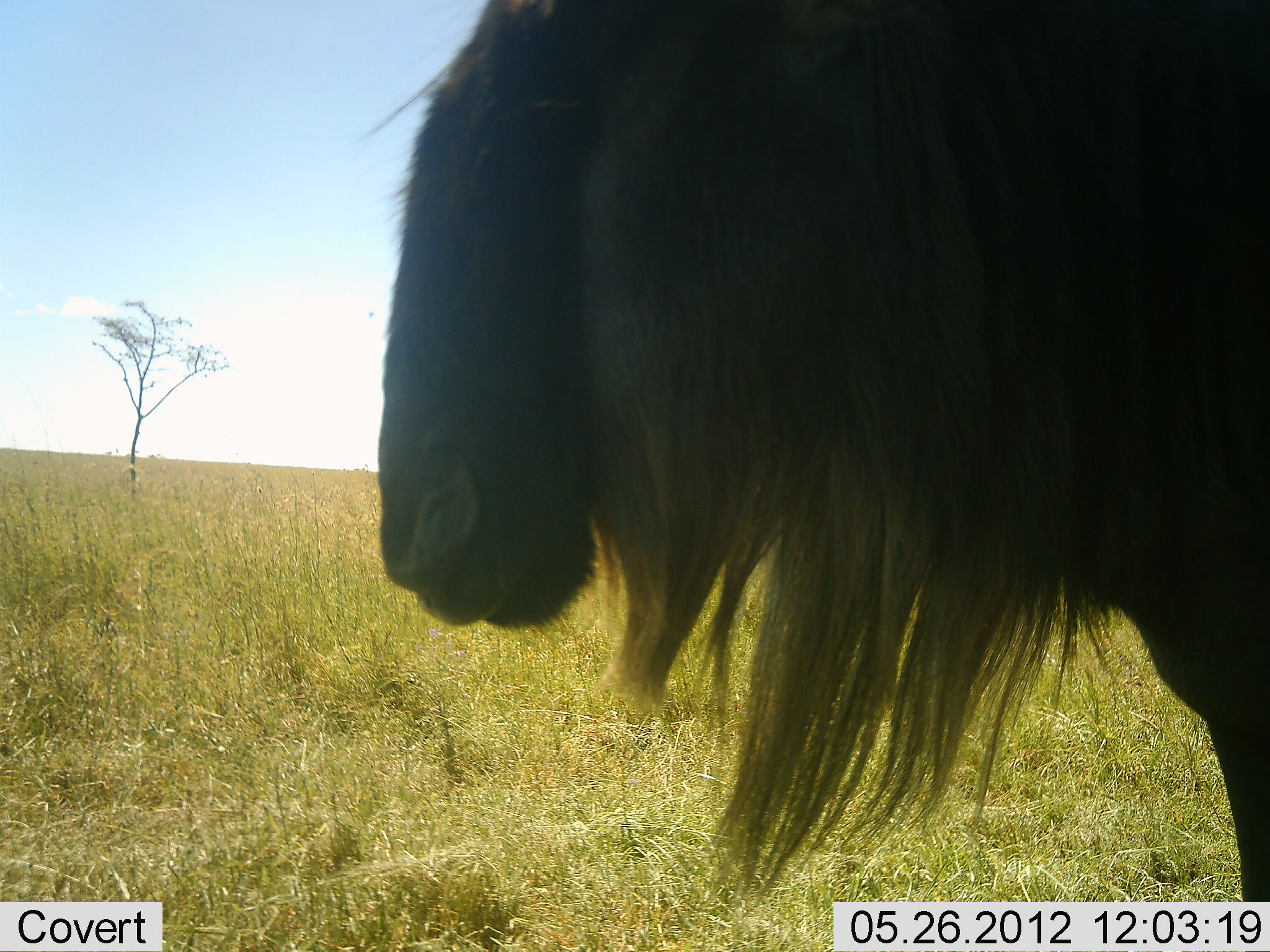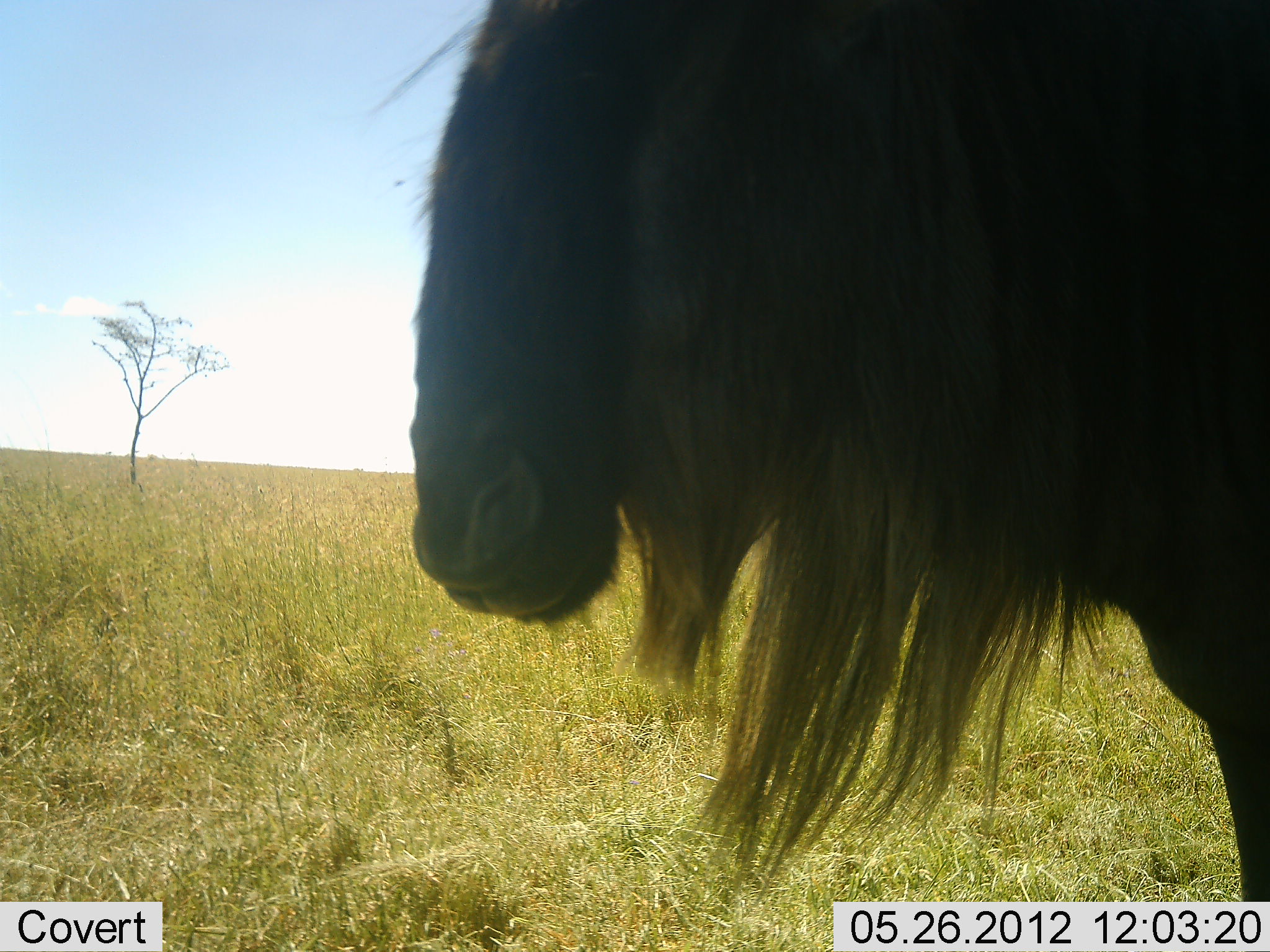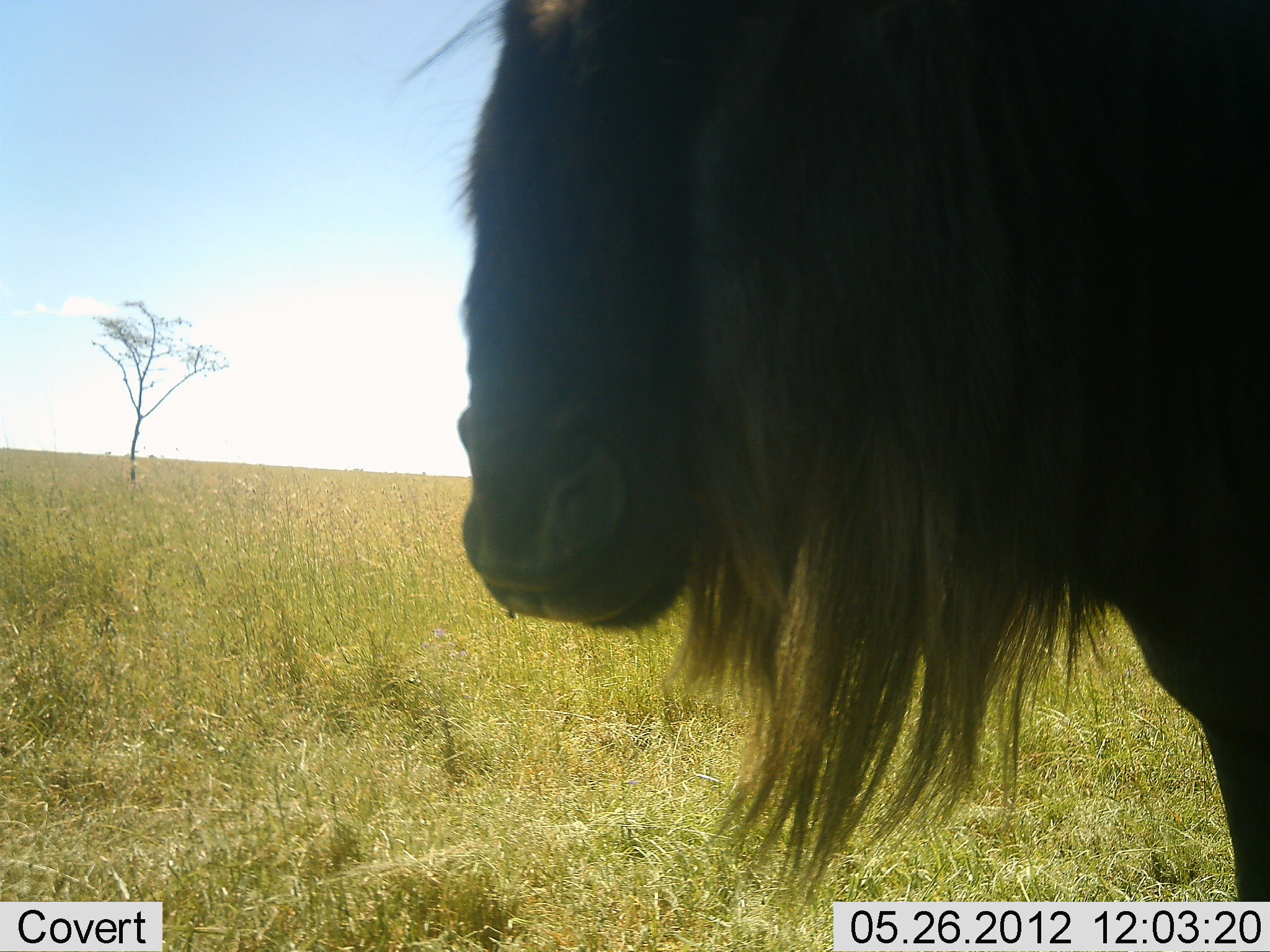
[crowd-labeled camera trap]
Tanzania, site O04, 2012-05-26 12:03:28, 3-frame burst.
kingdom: Animalia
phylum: Chordata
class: Mammalia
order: Artiodactyla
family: Bovidae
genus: Connochaetes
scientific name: Connochaetes taurinus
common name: blue wildebeest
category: wildebeest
Wildebeest (blue wildebeest) (Connochaetes taurinus), count 1. Behavior (volunteer vote fractions): standing 100%, resting 0%, moving 0%, interacting 0%. Young present (vote fraction): 0%. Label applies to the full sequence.